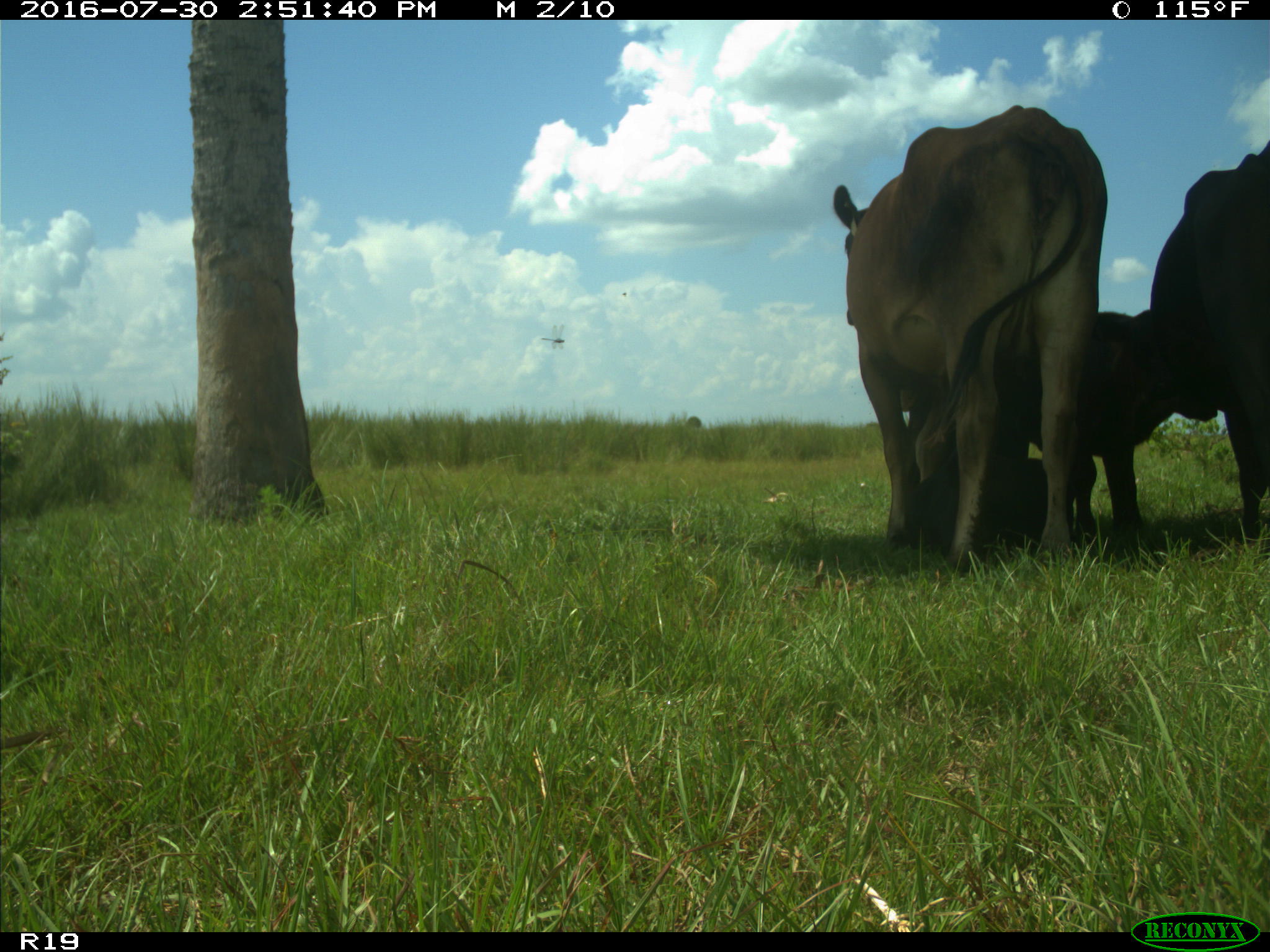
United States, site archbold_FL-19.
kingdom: Animalia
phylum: Chordata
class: Mammalia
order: Artiodactyla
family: Bovidae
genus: Bos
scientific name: Bos taurus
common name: domestic cow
Bos taurus (domestic cow).